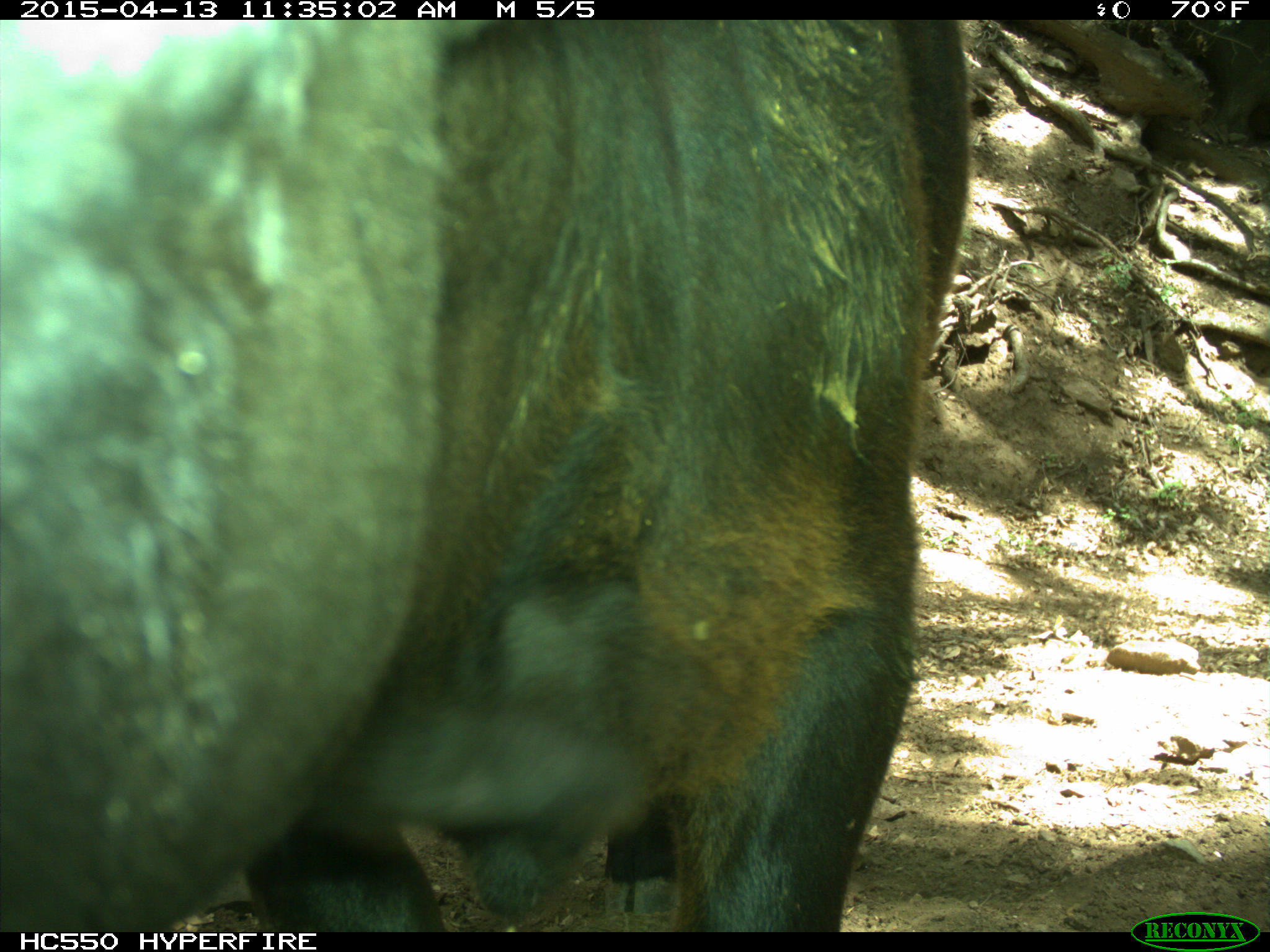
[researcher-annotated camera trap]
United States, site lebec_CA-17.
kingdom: Animalia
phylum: Chordata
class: Mammalia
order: Artiodactyla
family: Bovidae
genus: Bos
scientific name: Bos taurus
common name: domestic cow